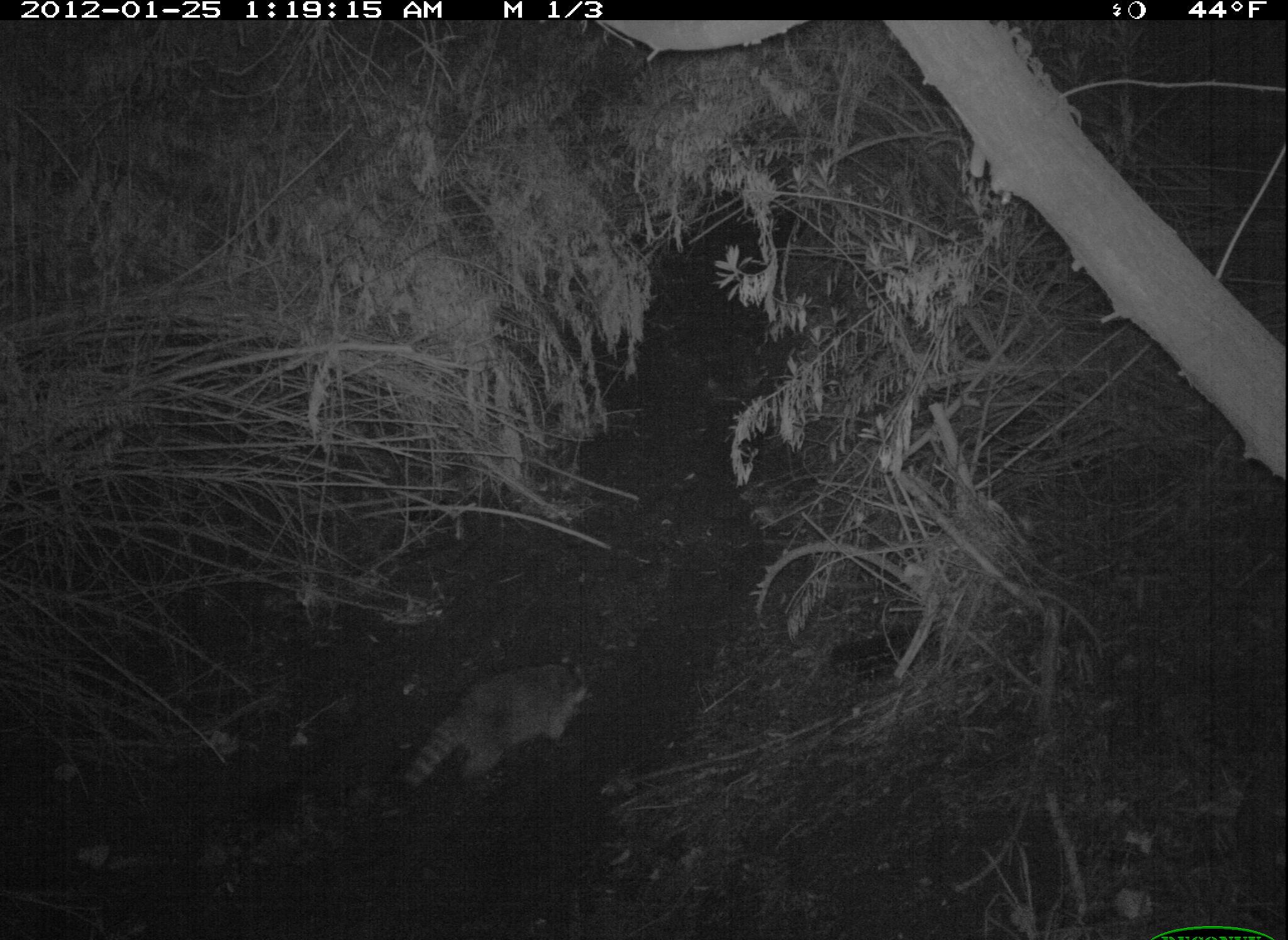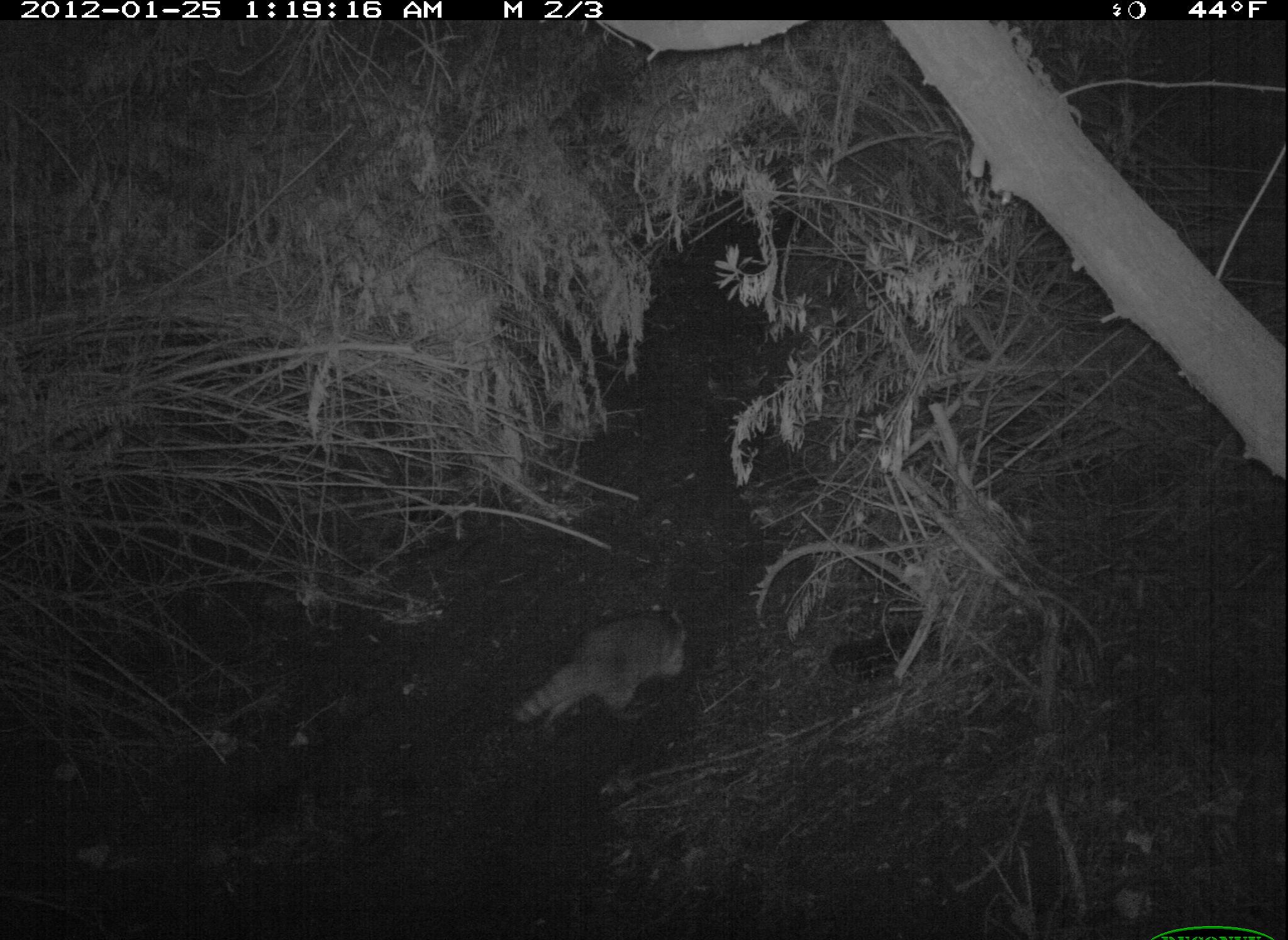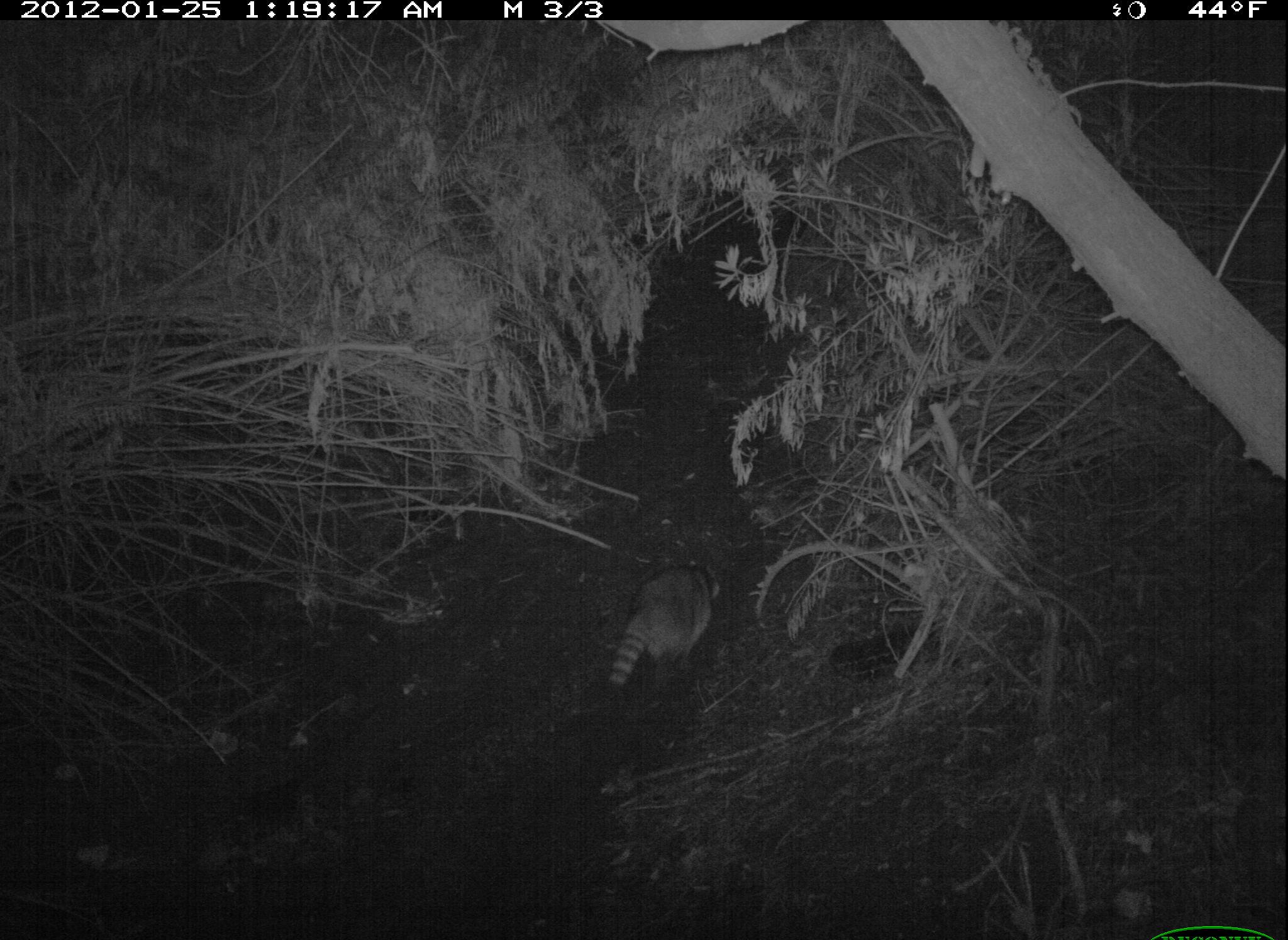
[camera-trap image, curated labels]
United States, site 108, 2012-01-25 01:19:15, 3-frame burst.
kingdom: Animalia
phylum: Chordata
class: Mammalia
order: Carnivora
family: Procyonidae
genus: Procyon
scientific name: Procyon lotor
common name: raccoon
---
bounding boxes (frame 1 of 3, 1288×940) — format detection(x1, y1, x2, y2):
raccoon: detection(394, 641, 607, 818)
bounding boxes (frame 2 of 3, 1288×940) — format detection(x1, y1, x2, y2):
raccoon: detection(518, 591, 712, 747)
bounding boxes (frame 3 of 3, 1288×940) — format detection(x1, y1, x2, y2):
raccoon: detection(591, 543, 733, 701)